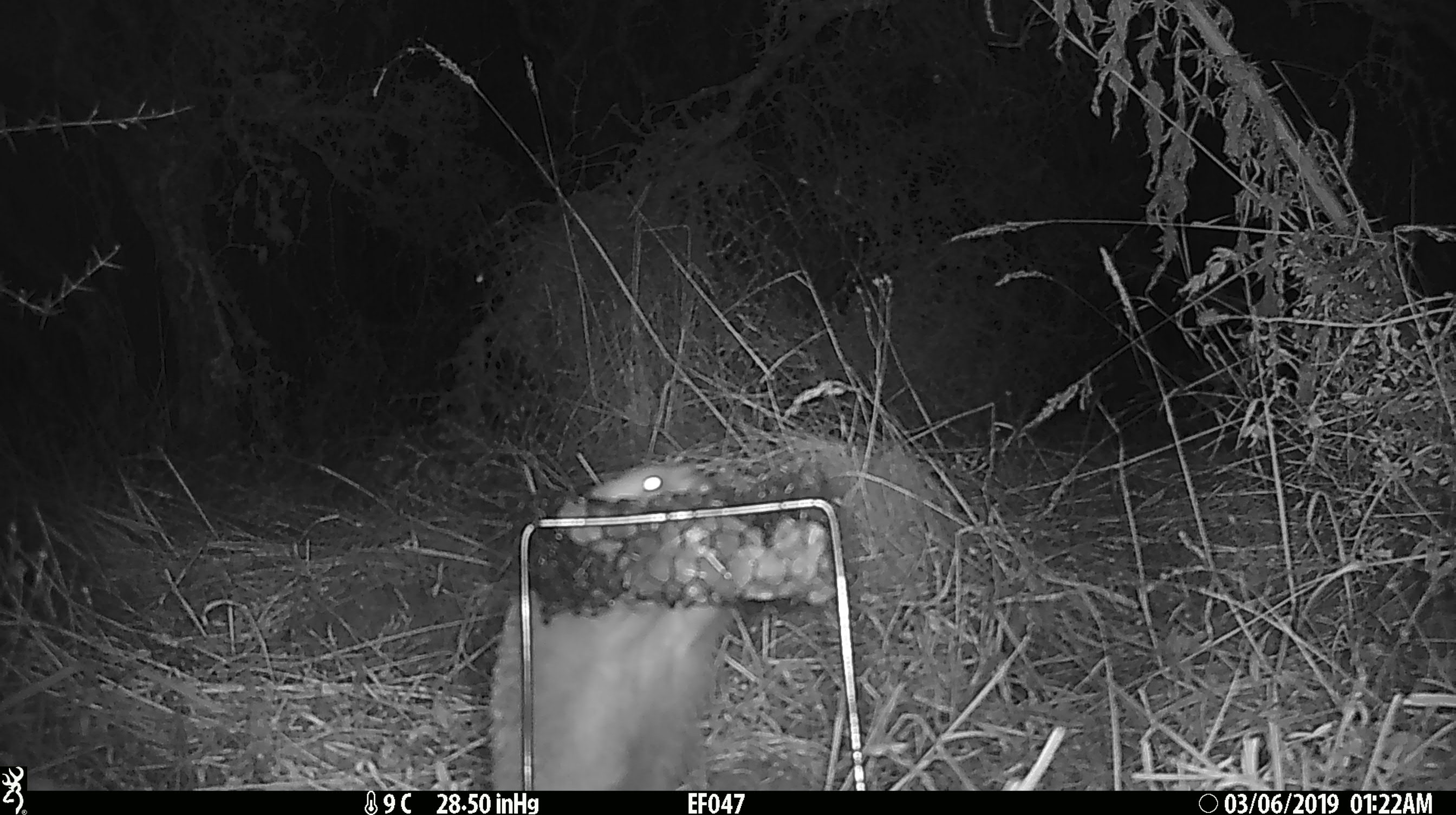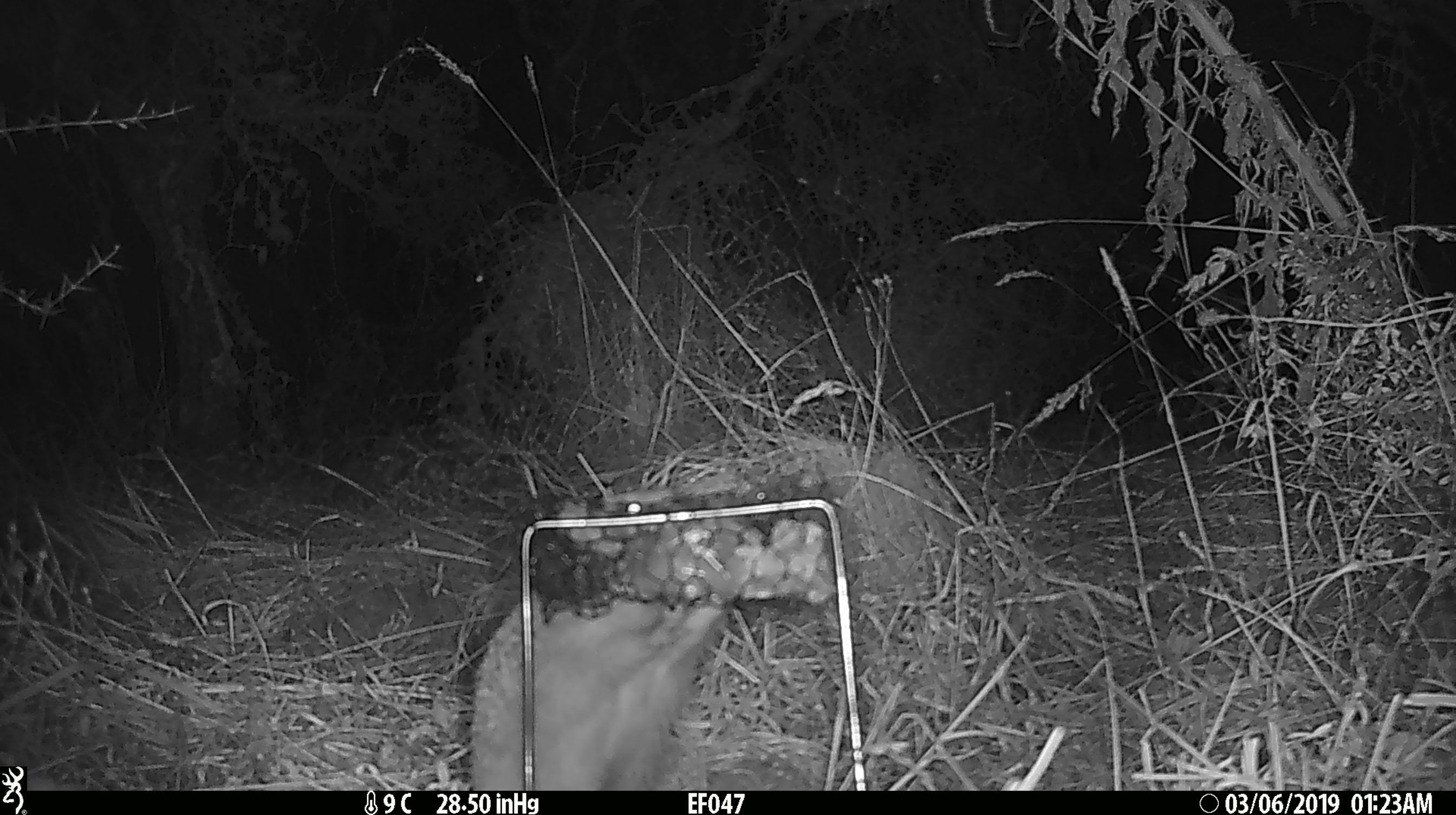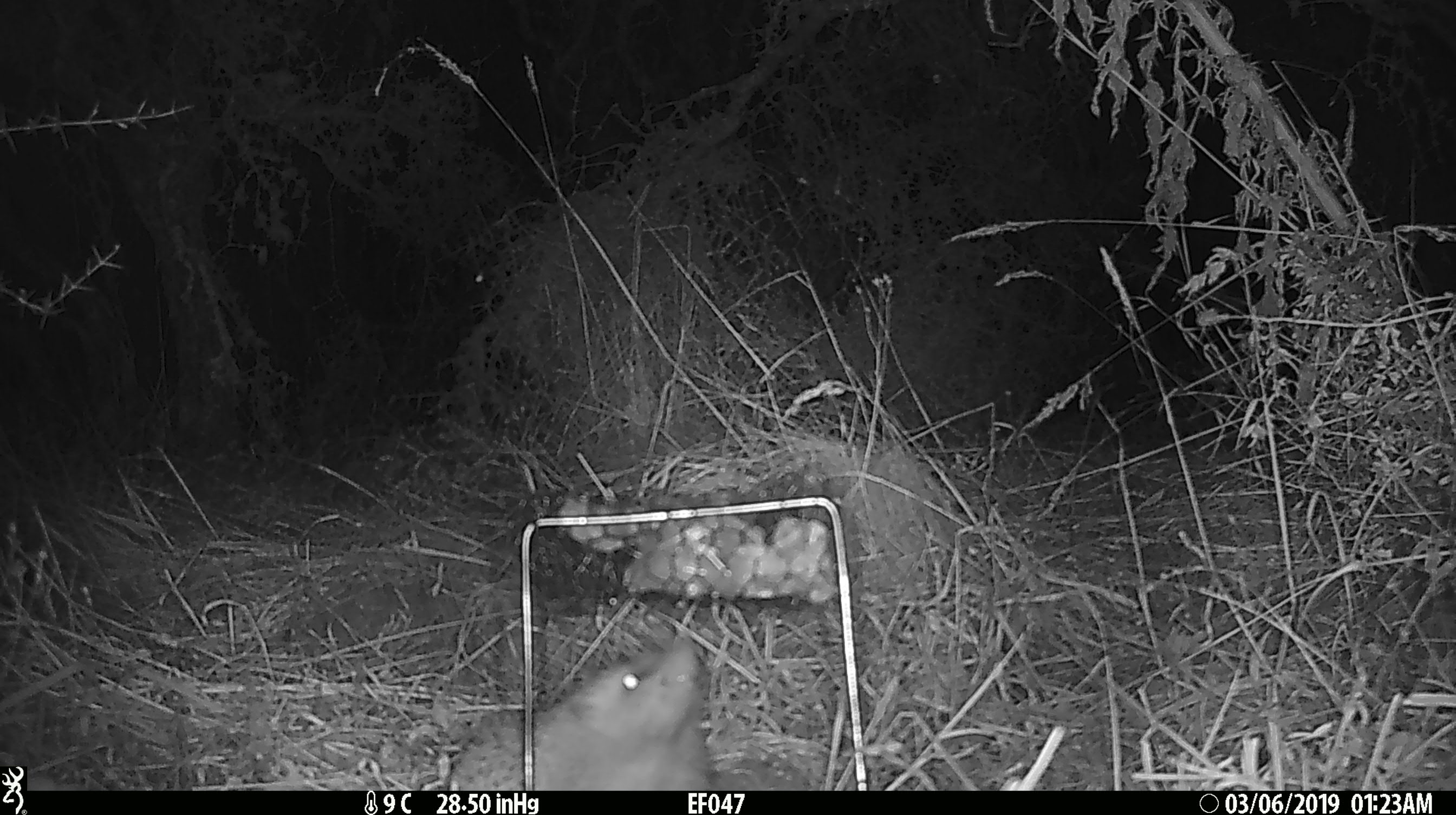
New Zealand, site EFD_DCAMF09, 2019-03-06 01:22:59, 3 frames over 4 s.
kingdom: Animalia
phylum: Chordata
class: Mammalia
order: Eulipotyphla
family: Erinaceidae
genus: Erinaceus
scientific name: Erinaceus europaeus europaeus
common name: european hedgehog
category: hedgehog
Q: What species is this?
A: Hedgehog (european hedgehog) (Erinaceus europaeus europaeus).